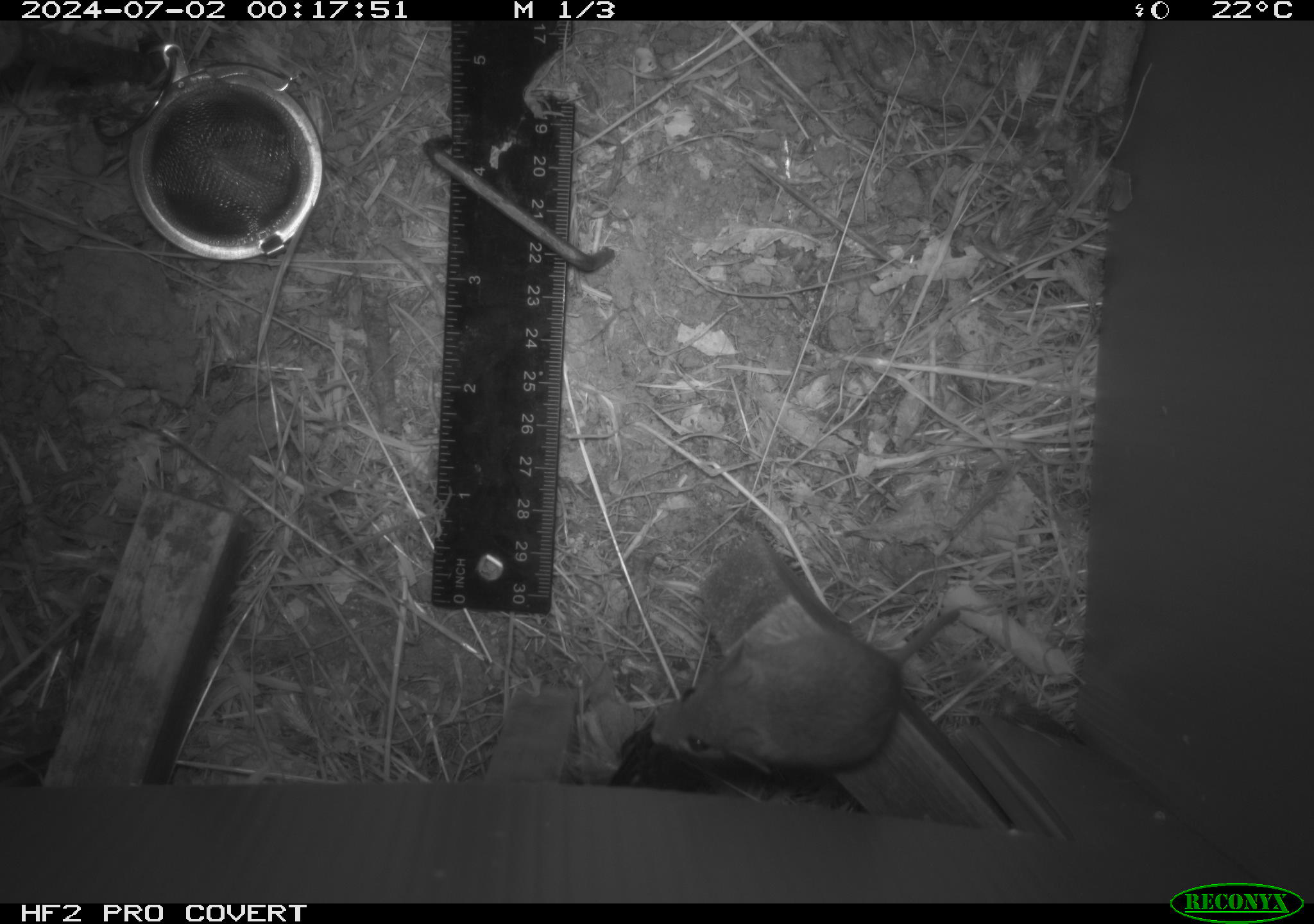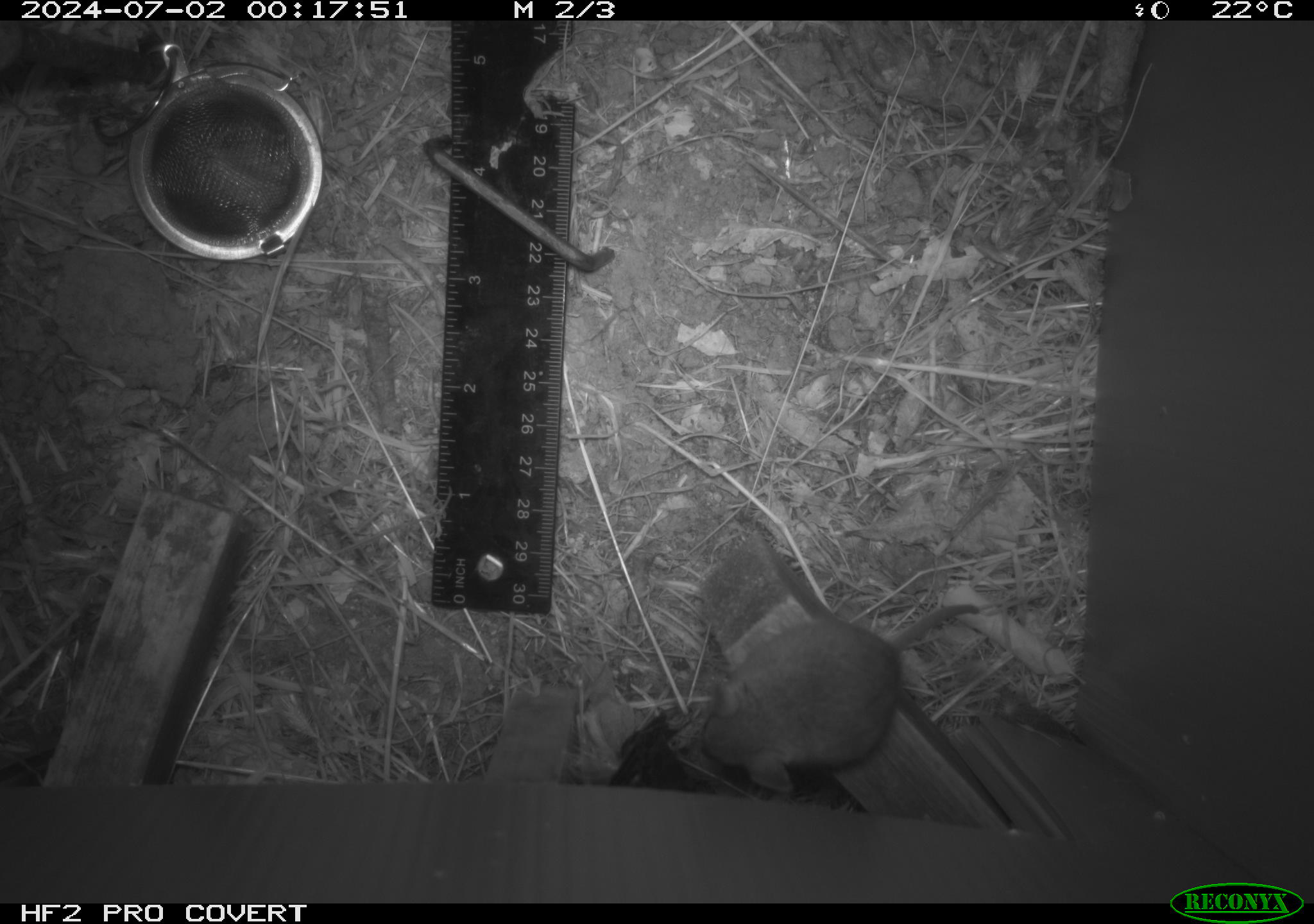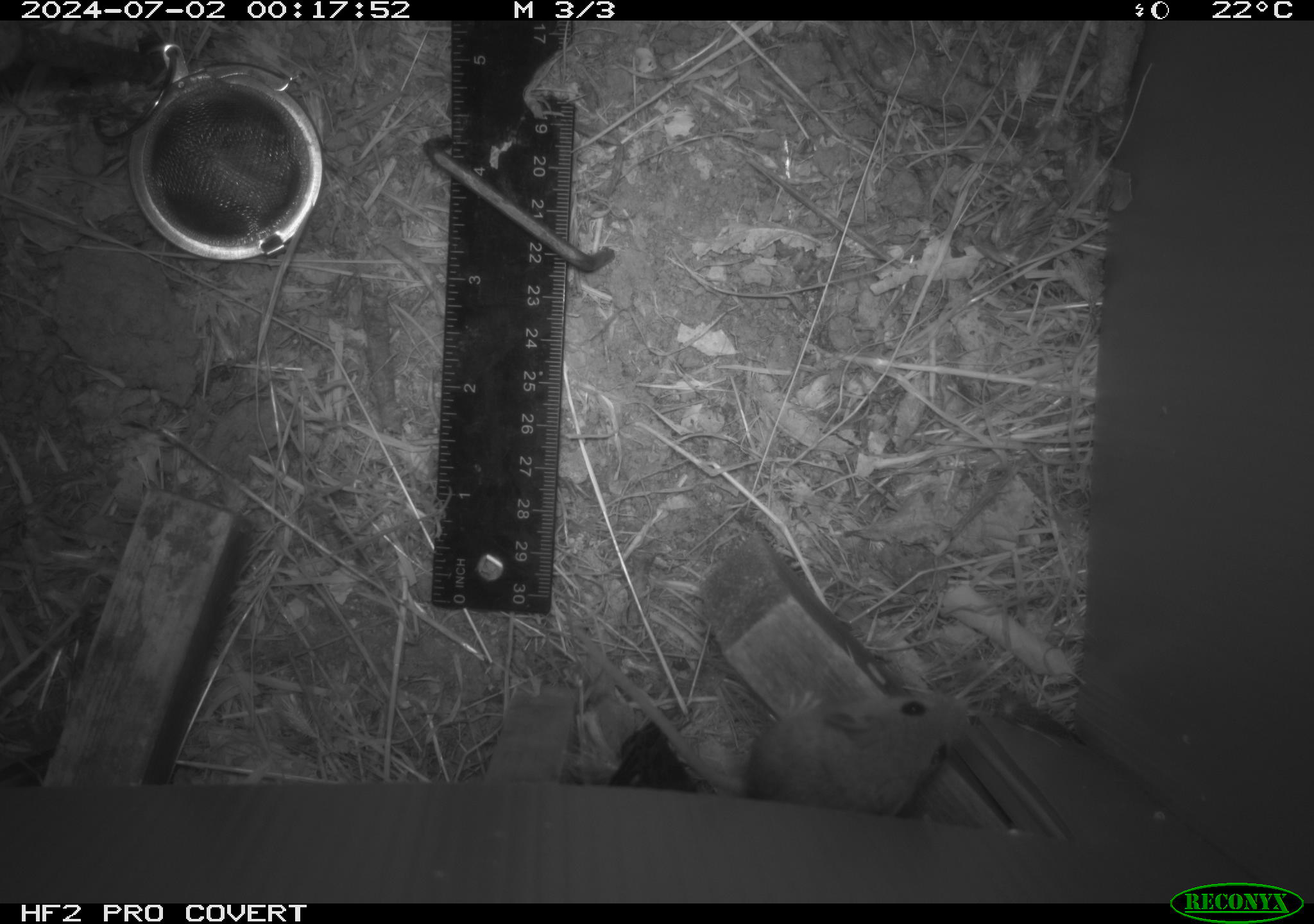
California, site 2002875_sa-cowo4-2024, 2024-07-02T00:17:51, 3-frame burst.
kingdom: Animalia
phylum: Chordata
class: Mammalia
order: Rodentia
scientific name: Rodentia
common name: mouse species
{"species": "mouse species (Rodentia)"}